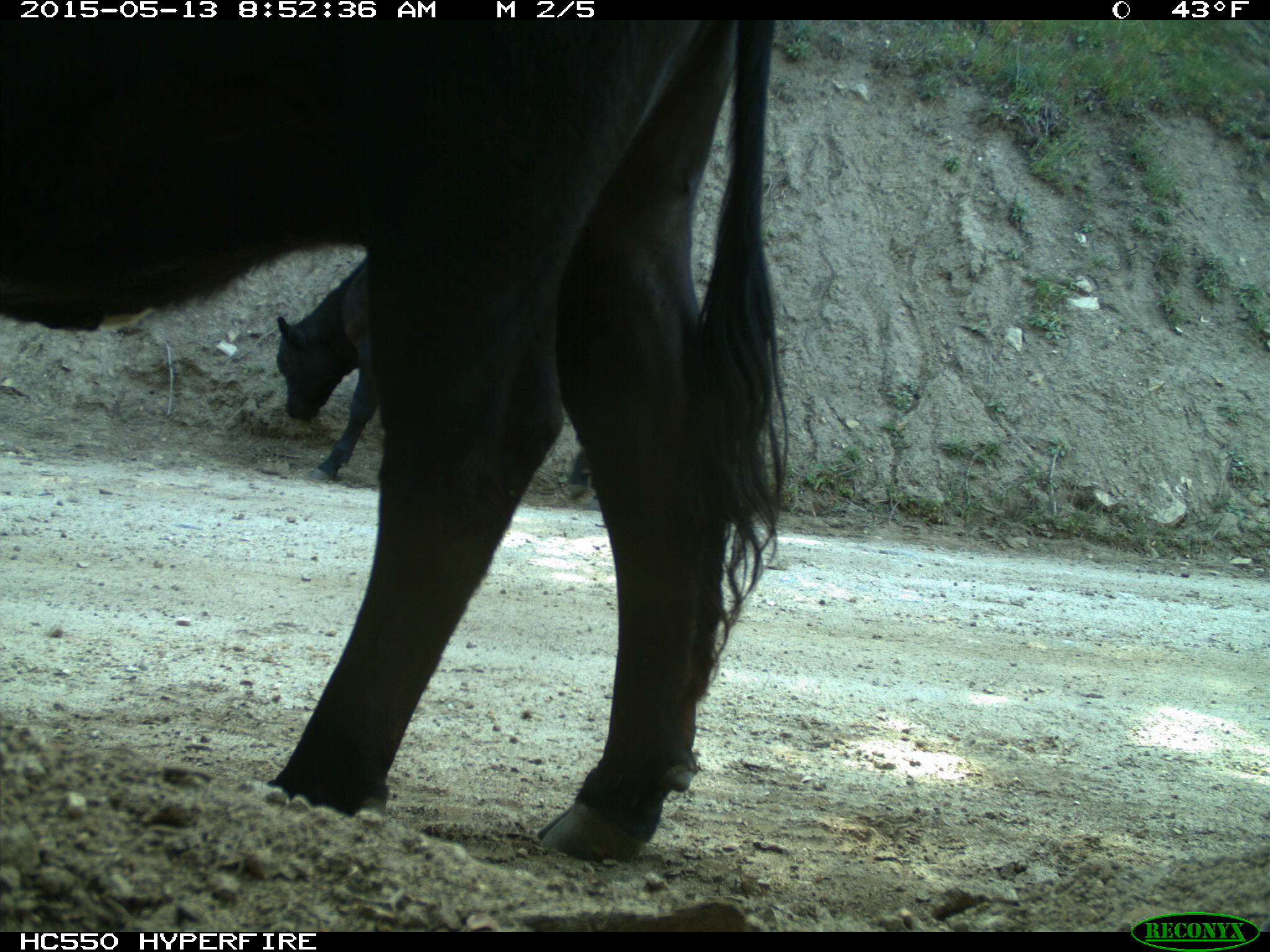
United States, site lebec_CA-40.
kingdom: Animalia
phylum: Chordata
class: Mammalia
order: Artiodactyla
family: Bovidae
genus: Bos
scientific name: Bos taurus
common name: domestic cow